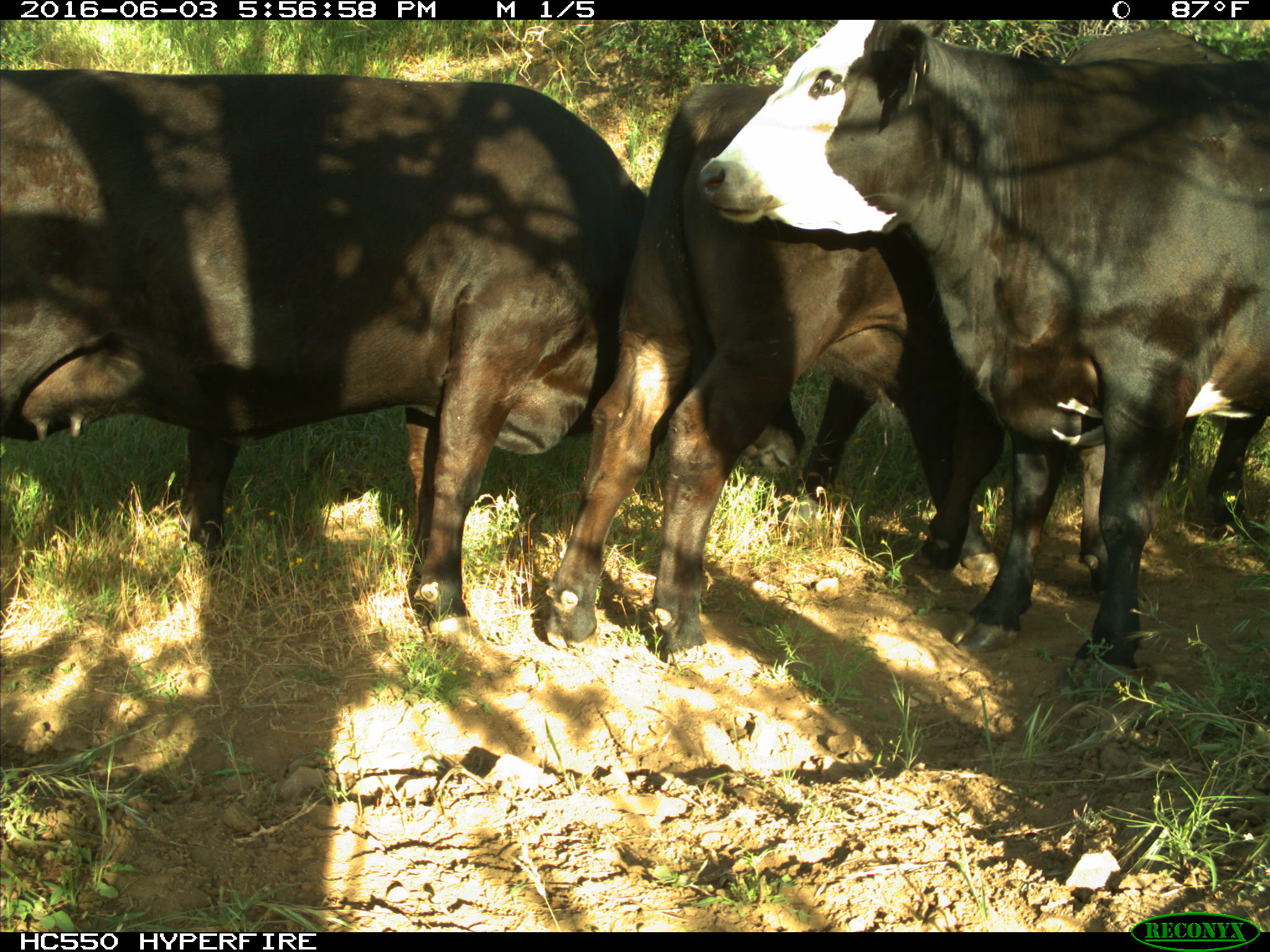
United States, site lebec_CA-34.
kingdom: Animalia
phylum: Chordata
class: Mammalia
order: Artiodactyla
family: Bovidae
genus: Bos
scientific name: Bos taurus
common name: domestic cow